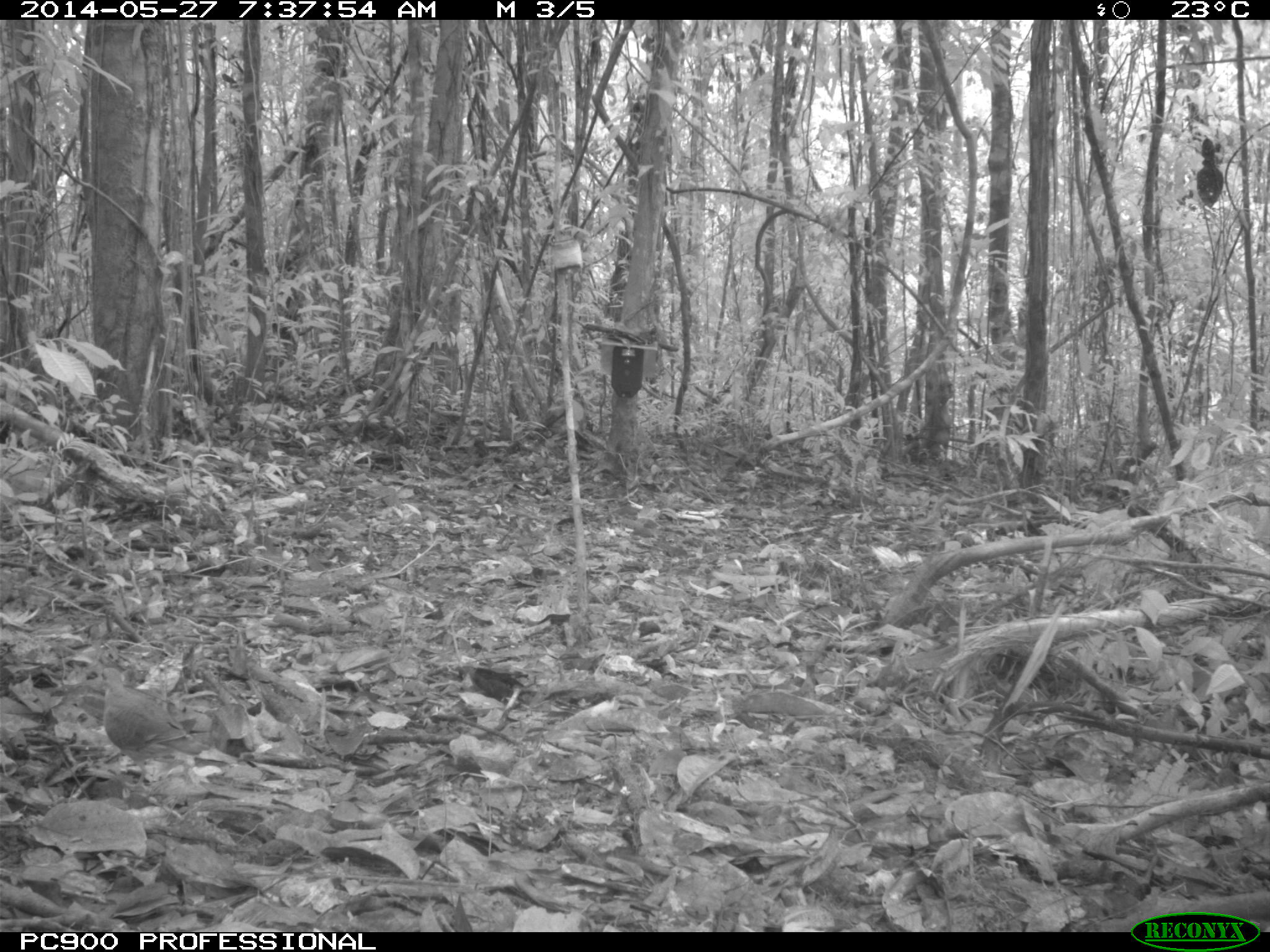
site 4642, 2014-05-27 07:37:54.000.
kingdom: Animalia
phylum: Chordata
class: Aves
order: Columbiformes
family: Columbidae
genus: Leptotila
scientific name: Leptotila rufaxilla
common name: gray-fronted dove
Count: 1.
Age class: adult.